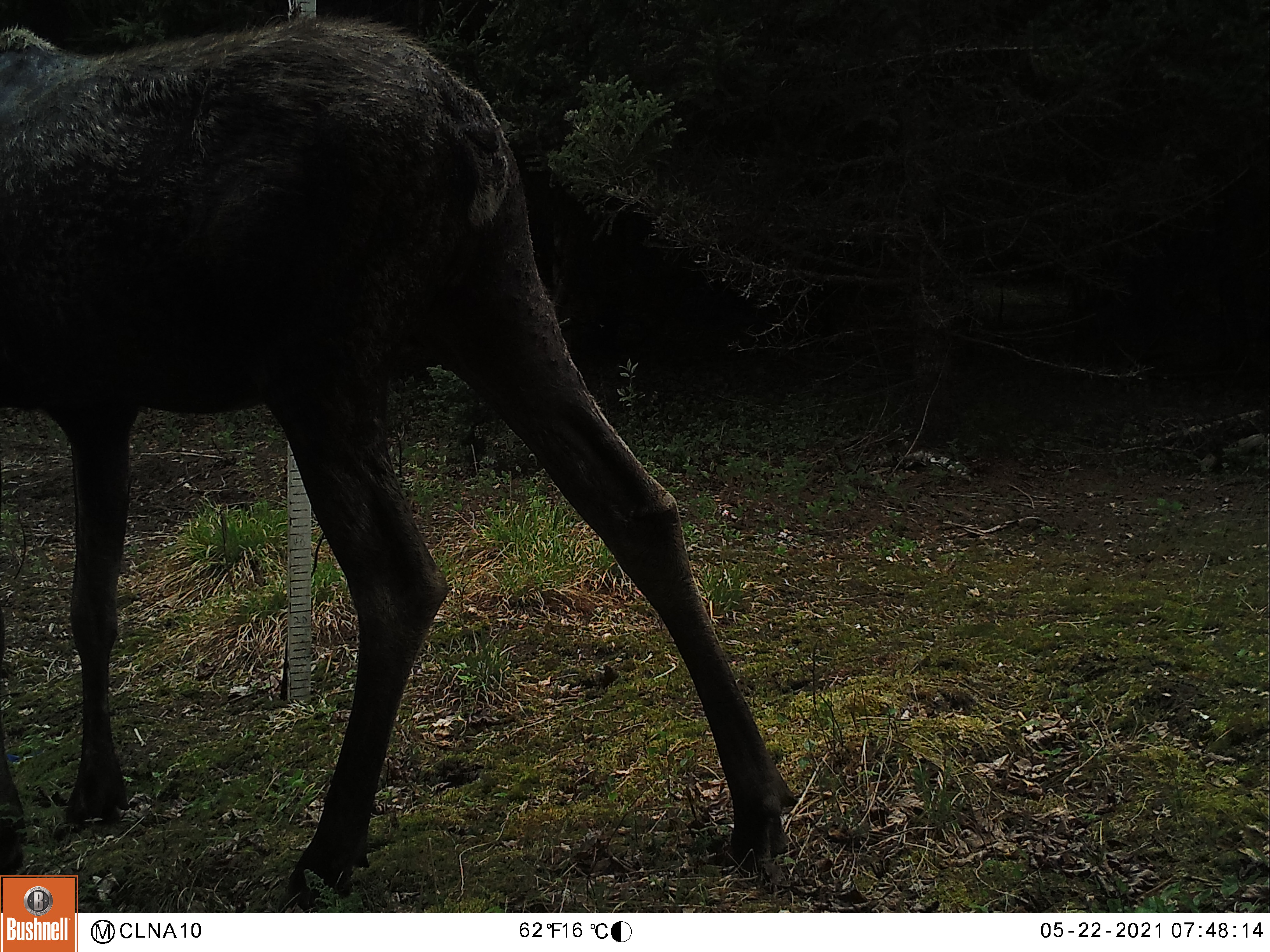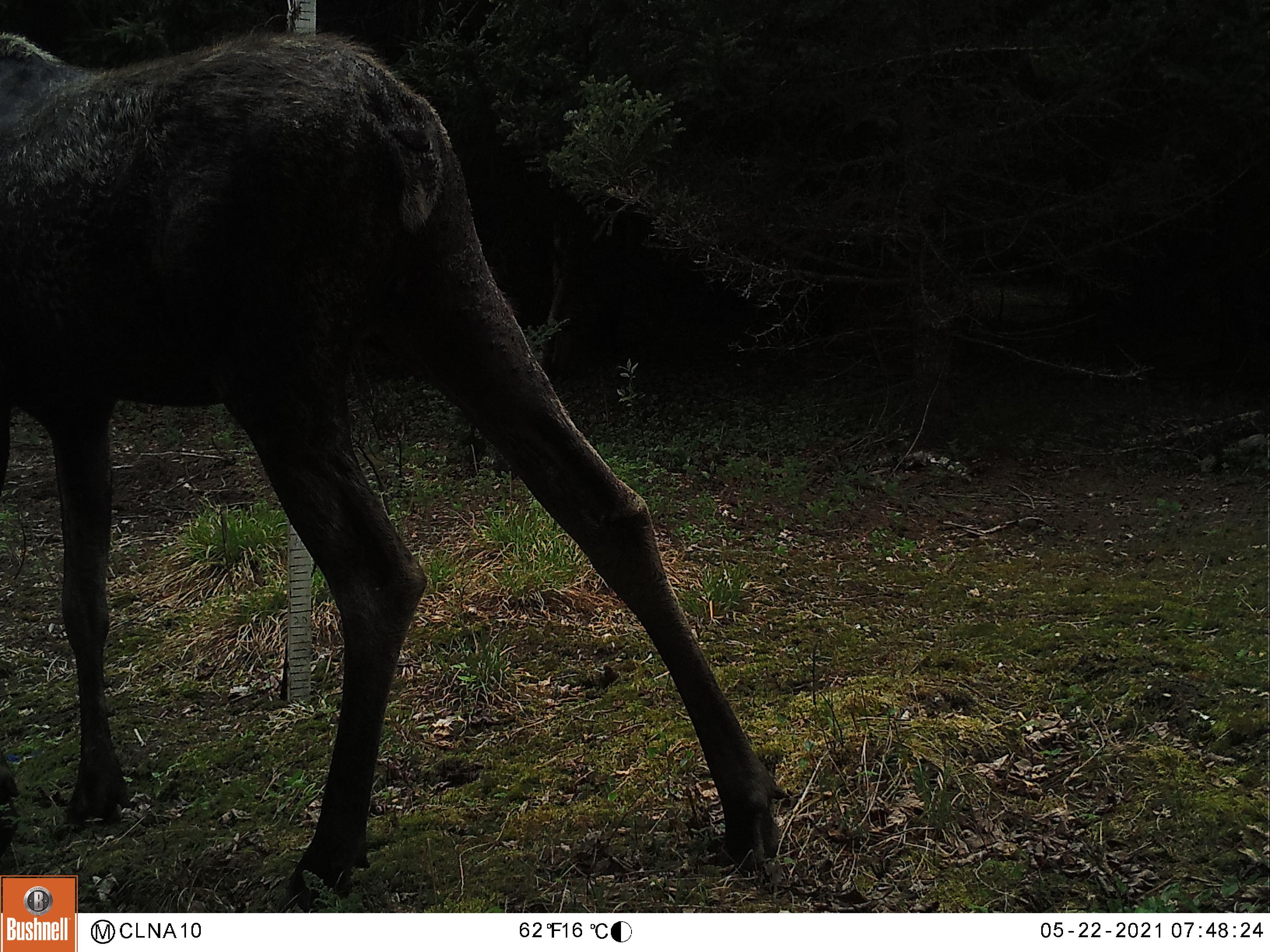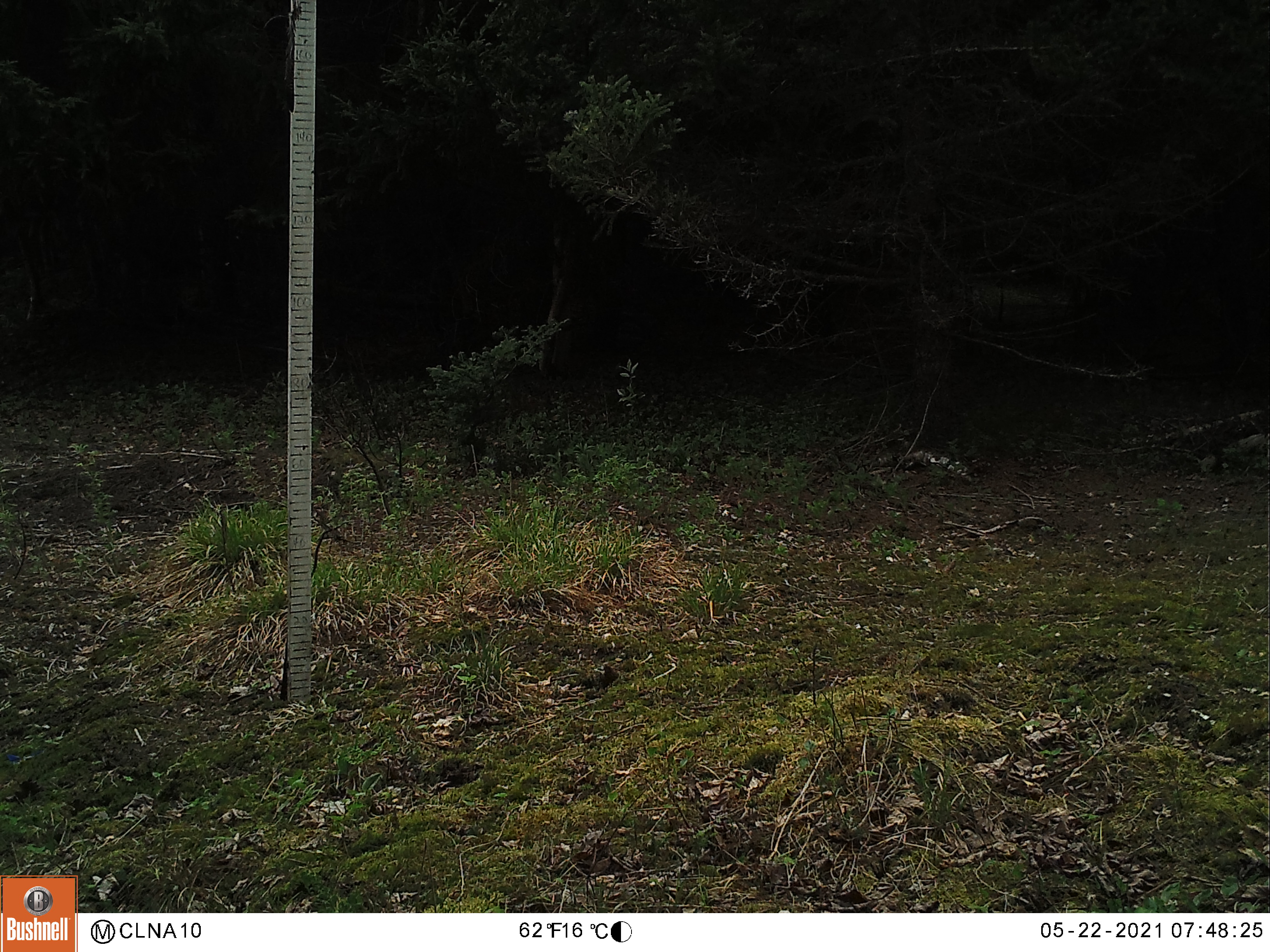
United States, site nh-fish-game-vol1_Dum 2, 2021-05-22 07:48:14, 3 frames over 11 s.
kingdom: Animalia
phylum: Chordata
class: Mammalia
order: Artiodactyla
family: Cervidae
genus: Alces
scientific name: Alces alces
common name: moose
Moose (Alces alces).